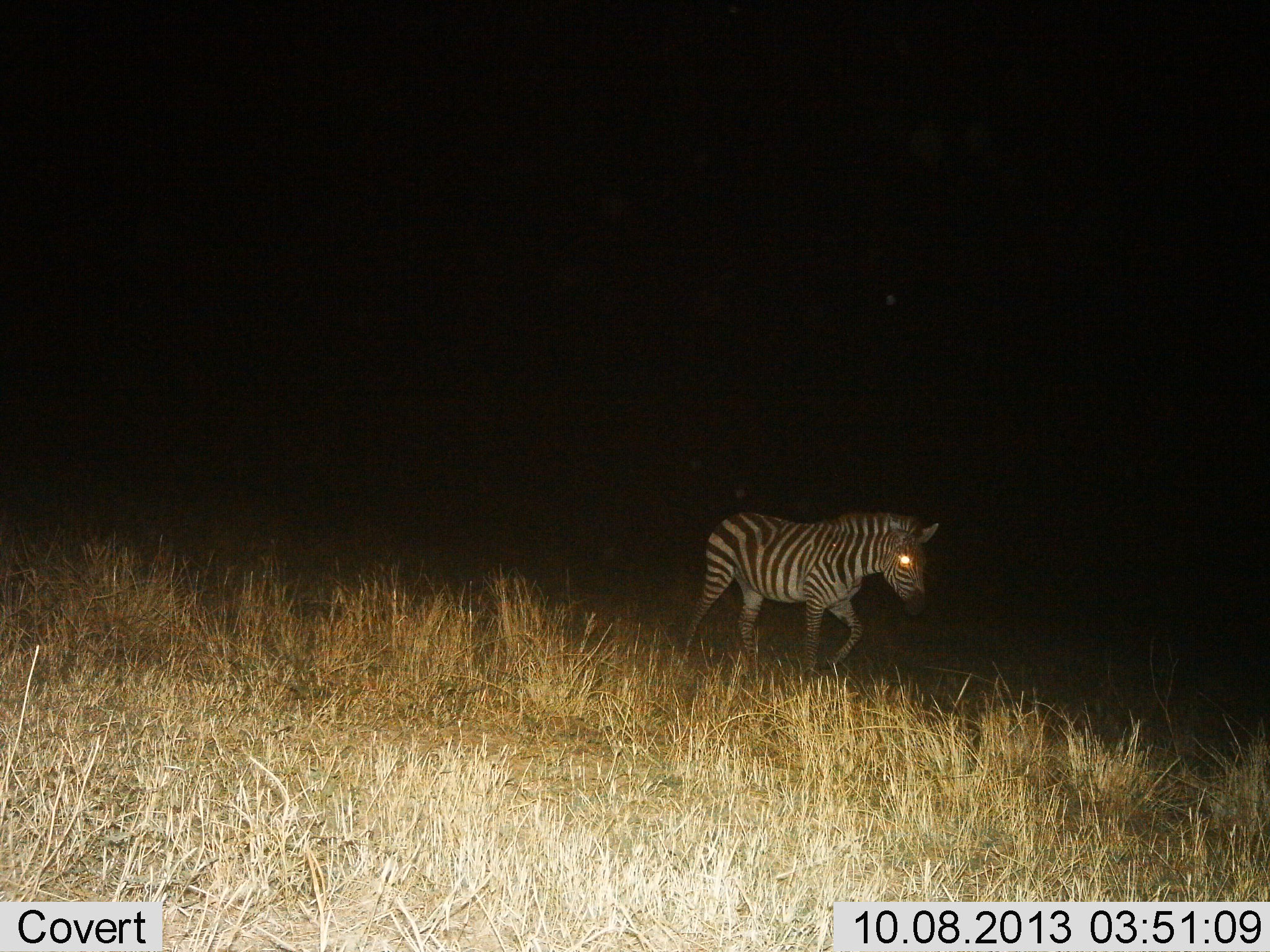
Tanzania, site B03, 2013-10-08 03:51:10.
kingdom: Animalia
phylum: Chordata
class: Mammalia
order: Perissodactyla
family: Equidae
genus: Equus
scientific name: Equus quagga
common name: plains zebra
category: zebra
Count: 1.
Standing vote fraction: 0%.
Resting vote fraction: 0%.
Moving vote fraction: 100%.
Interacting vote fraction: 0%.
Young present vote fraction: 0%.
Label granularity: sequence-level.